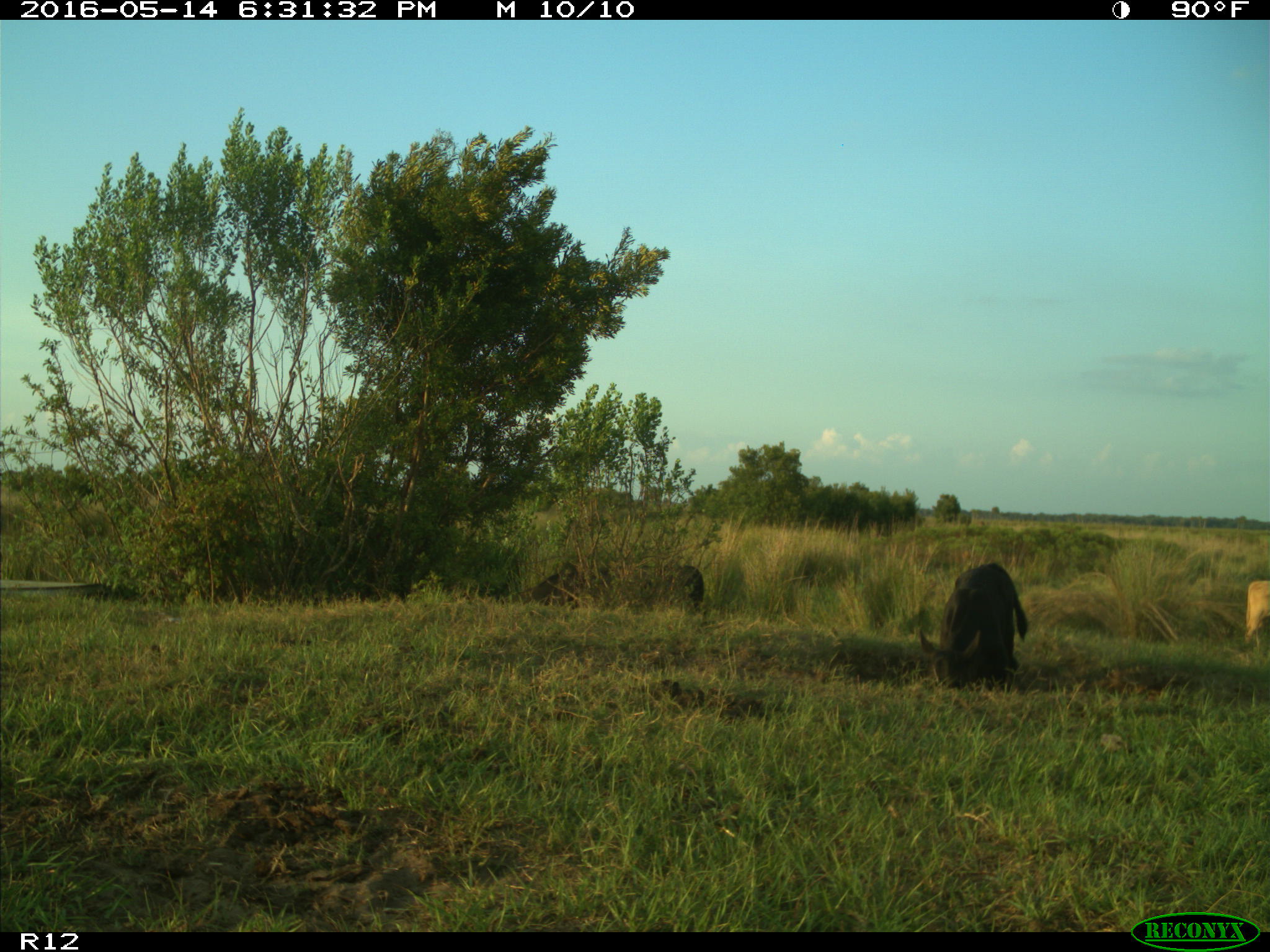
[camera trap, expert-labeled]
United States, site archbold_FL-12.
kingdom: Animalia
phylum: Chordata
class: Mammalia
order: Artiodactyla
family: Bovidae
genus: Bos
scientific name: Bos taurus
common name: domestic cow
Bos taurus (domestic cow).